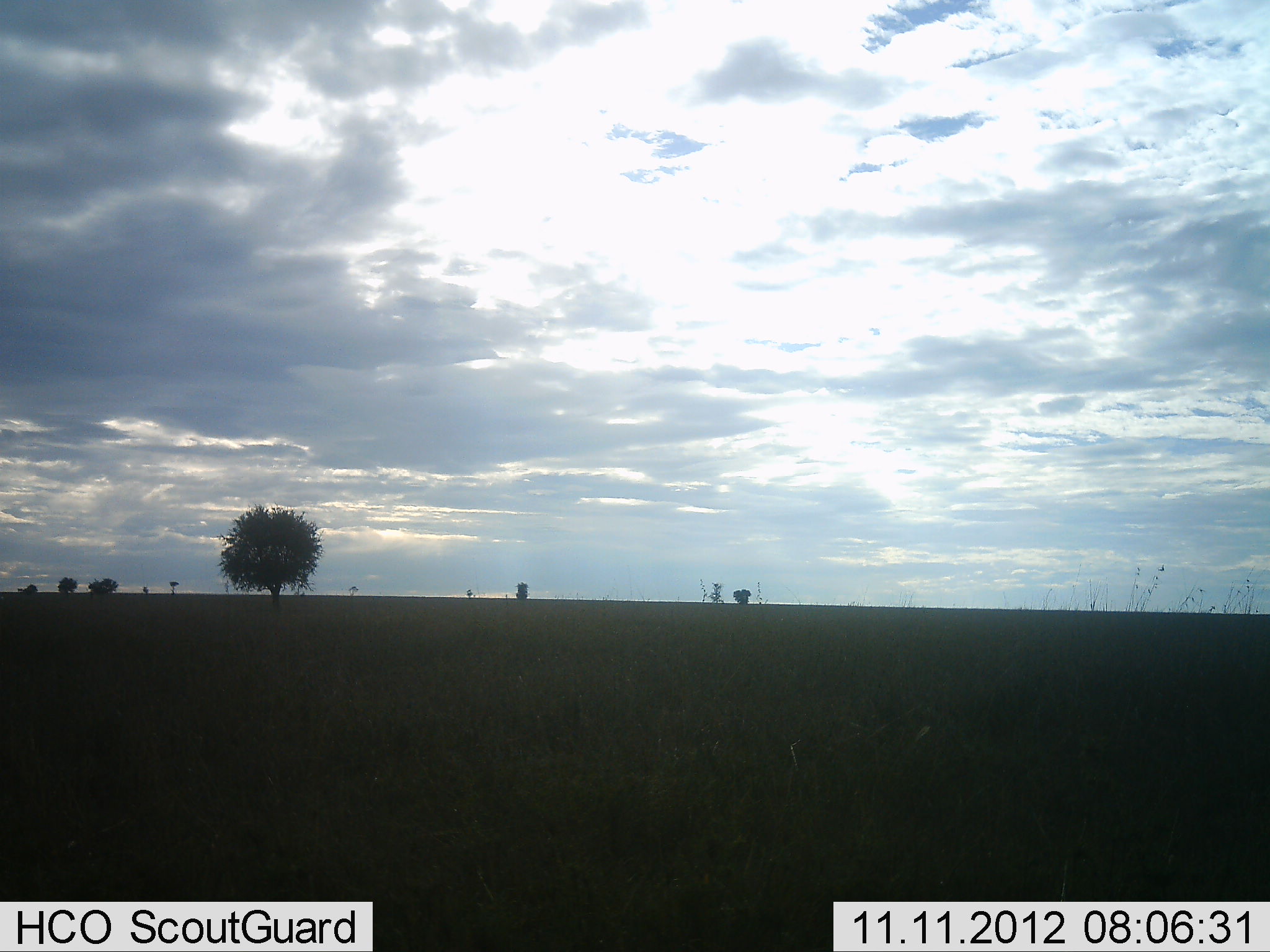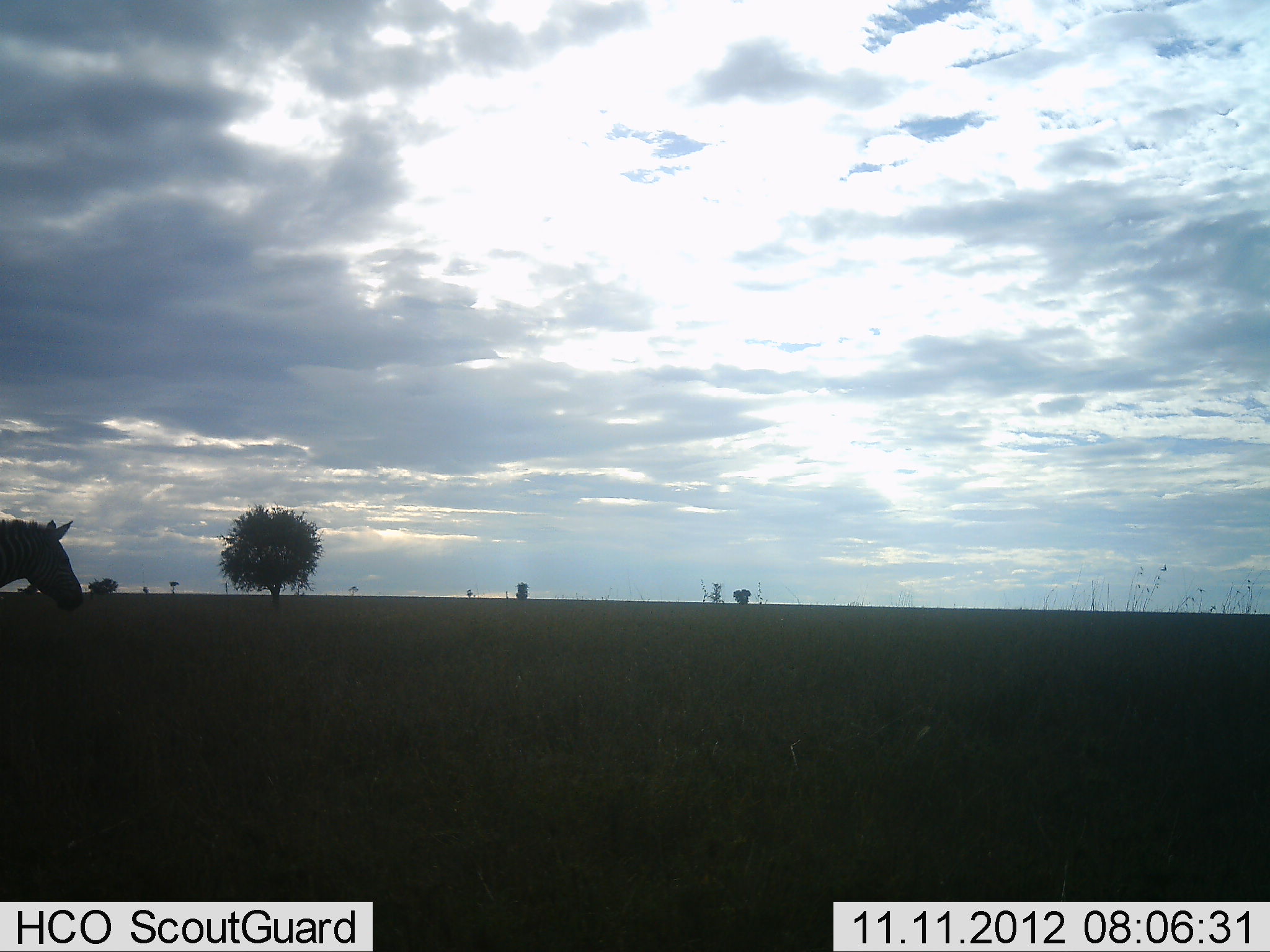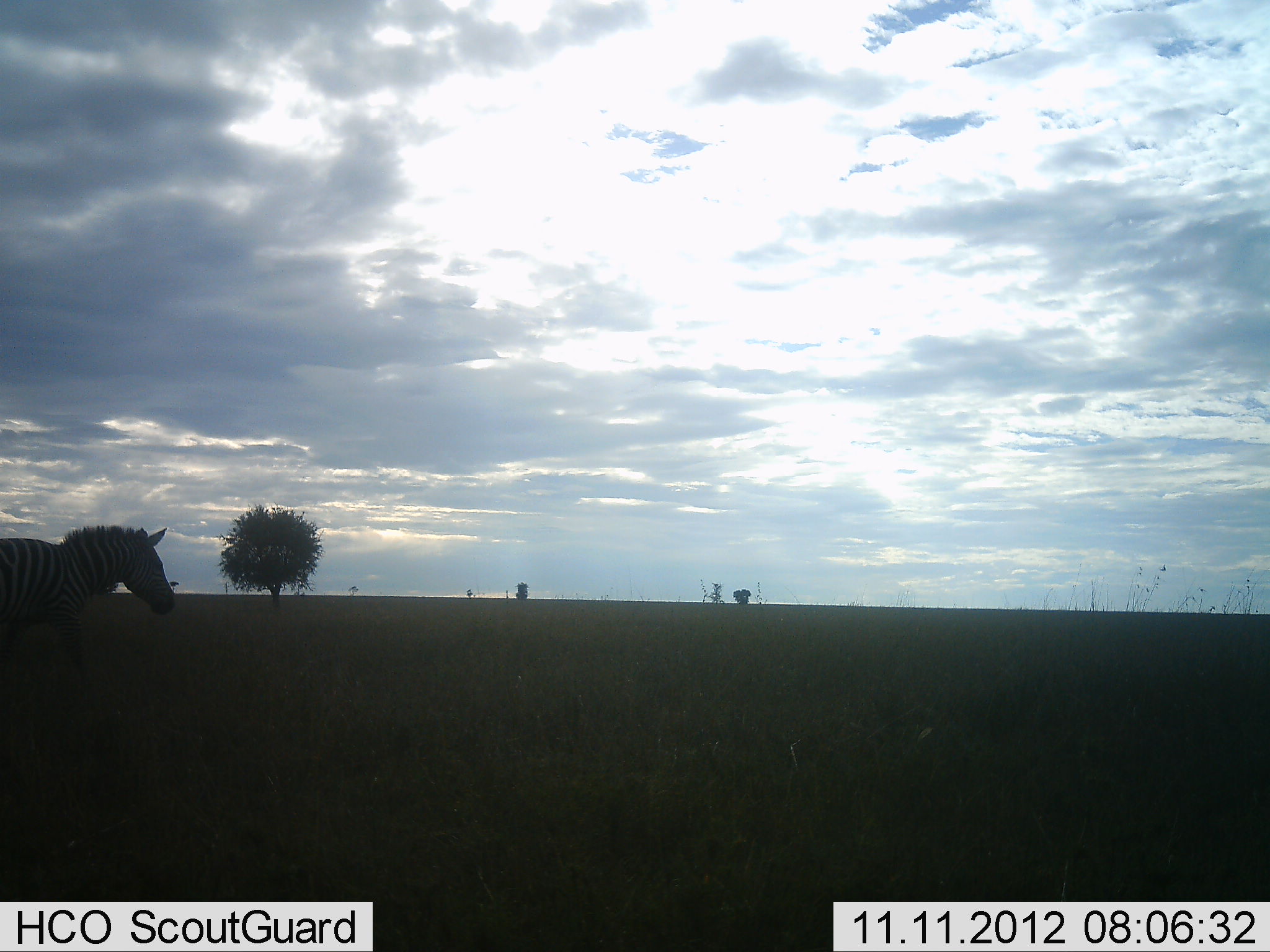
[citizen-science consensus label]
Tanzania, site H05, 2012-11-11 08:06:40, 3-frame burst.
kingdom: Animalia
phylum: Chordata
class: Mammalia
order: Perissodactyla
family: Equidae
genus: Equus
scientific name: Equus quagga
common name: plains zebra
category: zebra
Zebra (plains zebra) (Equus quagga), count 1. Behavior (volunteer vote fractions): standing 10%, resting 0%, moving 90%, interacting 0%. Young present (vote fraction): 0%. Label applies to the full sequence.